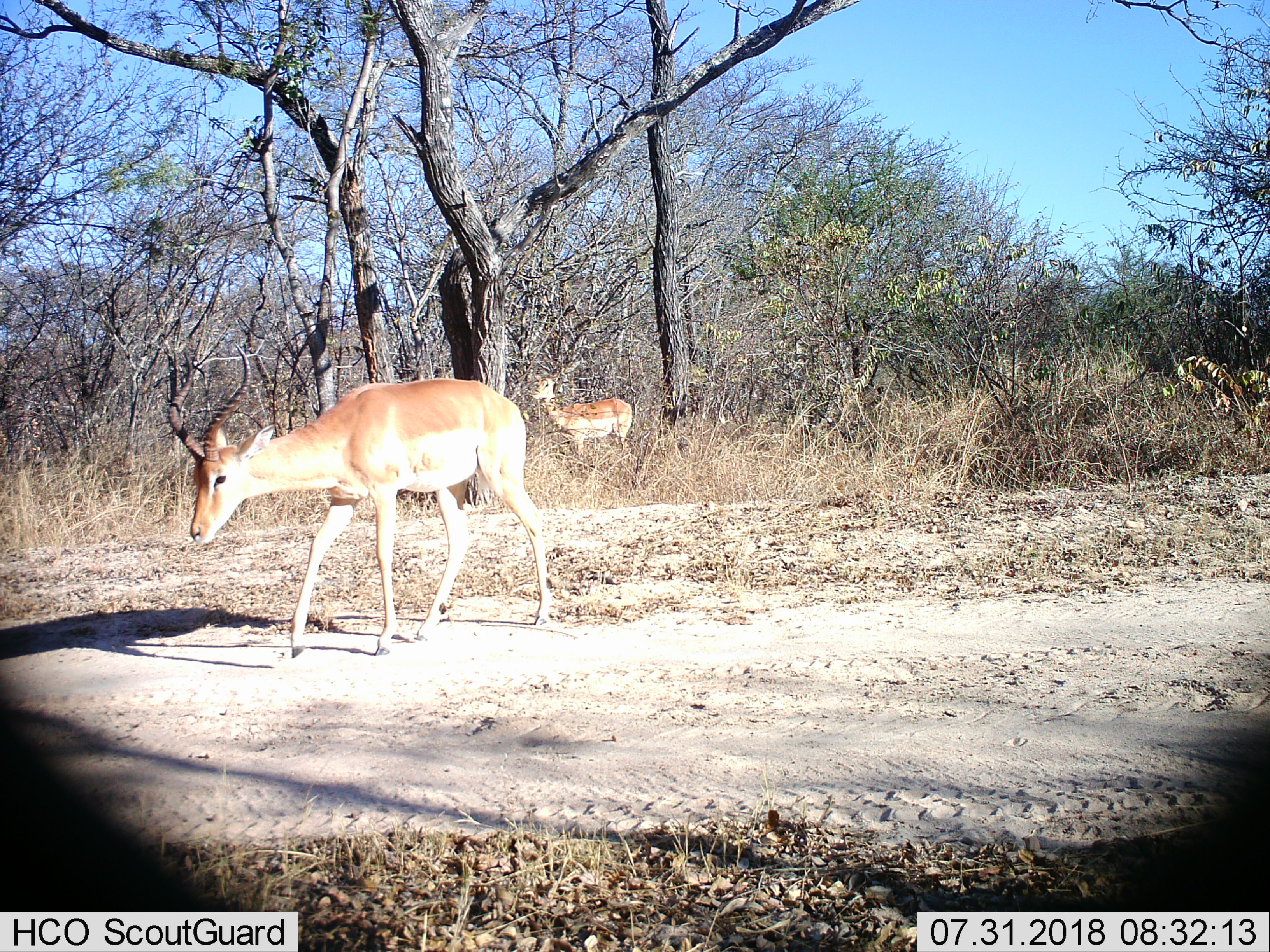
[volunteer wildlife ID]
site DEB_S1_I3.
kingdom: Animalia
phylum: Chordata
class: Mammalia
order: Artiodactyla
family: Bovidae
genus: Aepyceros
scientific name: Aepyceros melampus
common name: impala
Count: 2.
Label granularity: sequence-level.